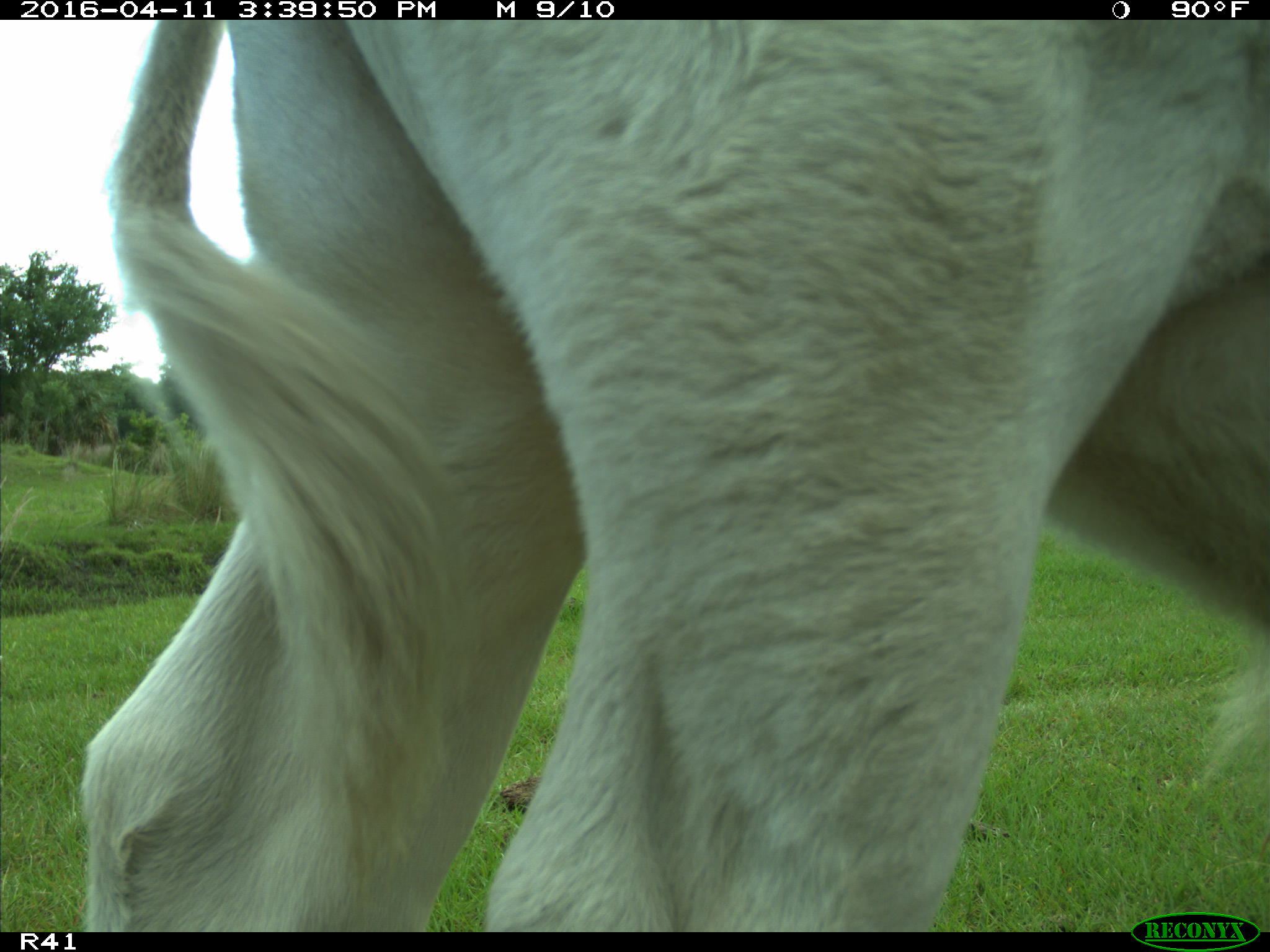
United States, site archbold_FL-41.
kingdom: Animalia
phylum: Chordata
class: Mammalia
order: Artiodactyla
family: Bovidae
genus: Bos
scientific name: Bos taurus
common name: domestic cow